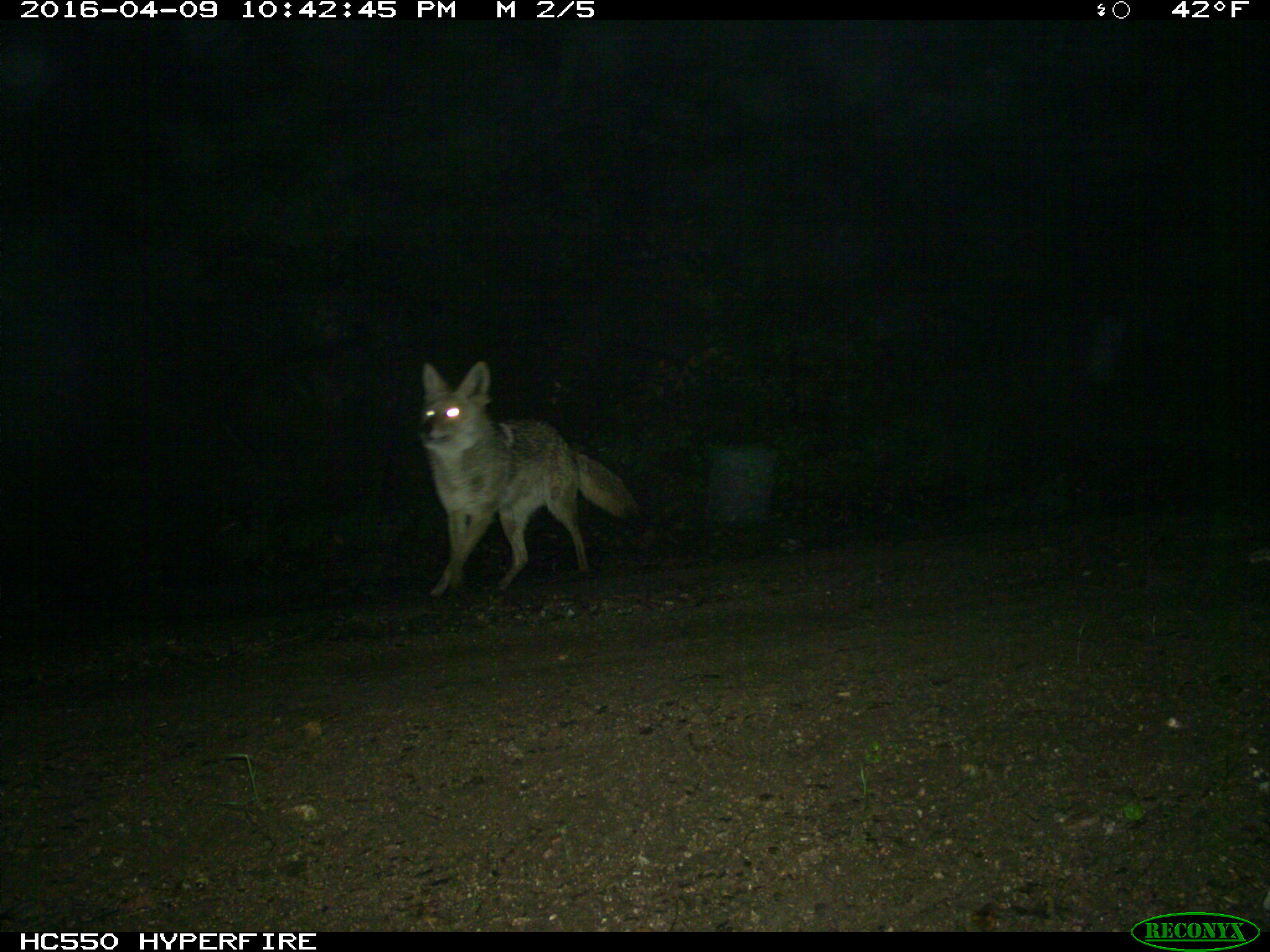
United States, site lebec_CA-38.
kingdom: Animalia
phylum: Chordata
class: Mammalia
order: Carnivora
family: Canidae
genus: Canis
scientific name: Canis latrans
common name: coyote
Canis latrans (coyote).